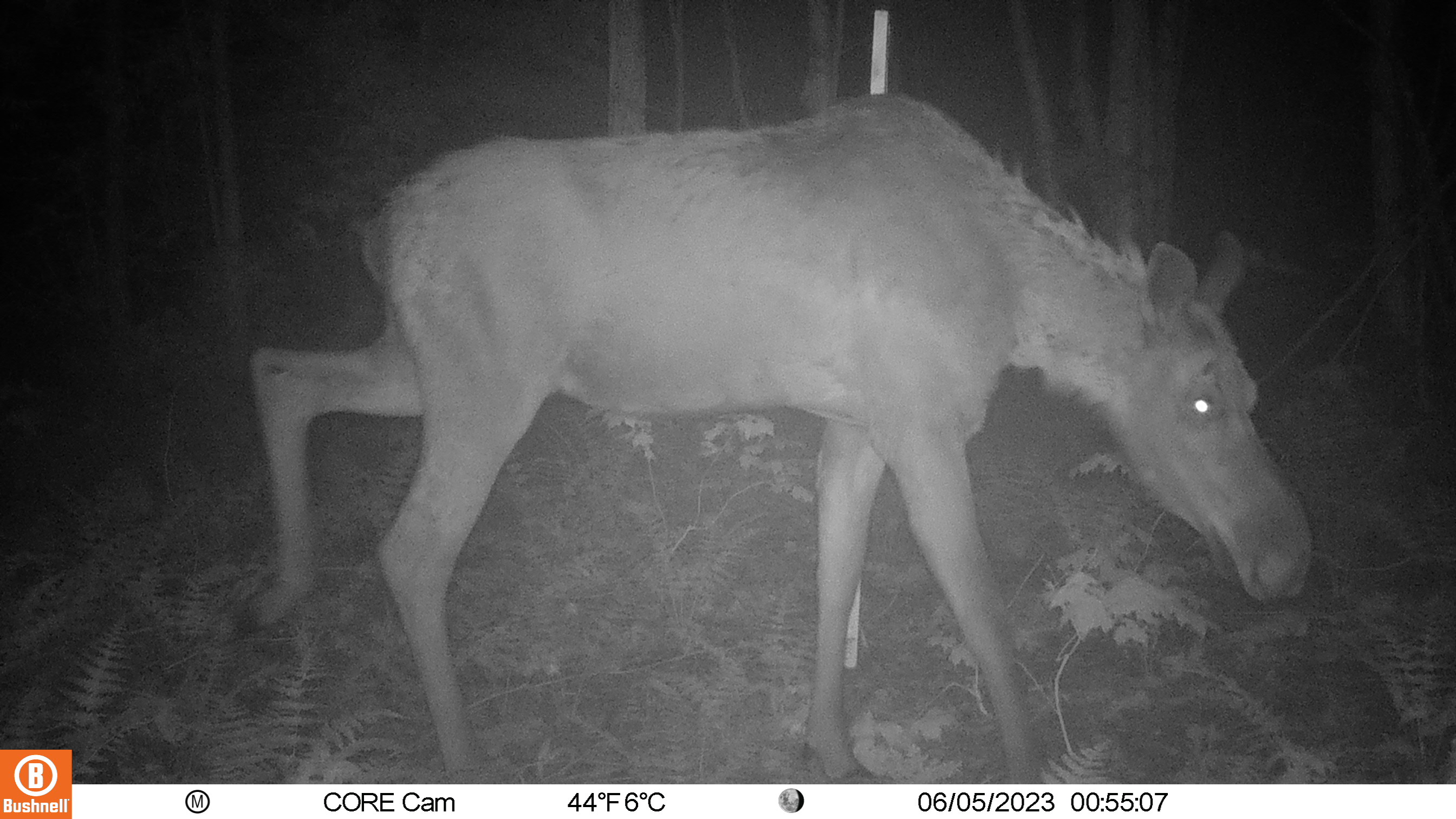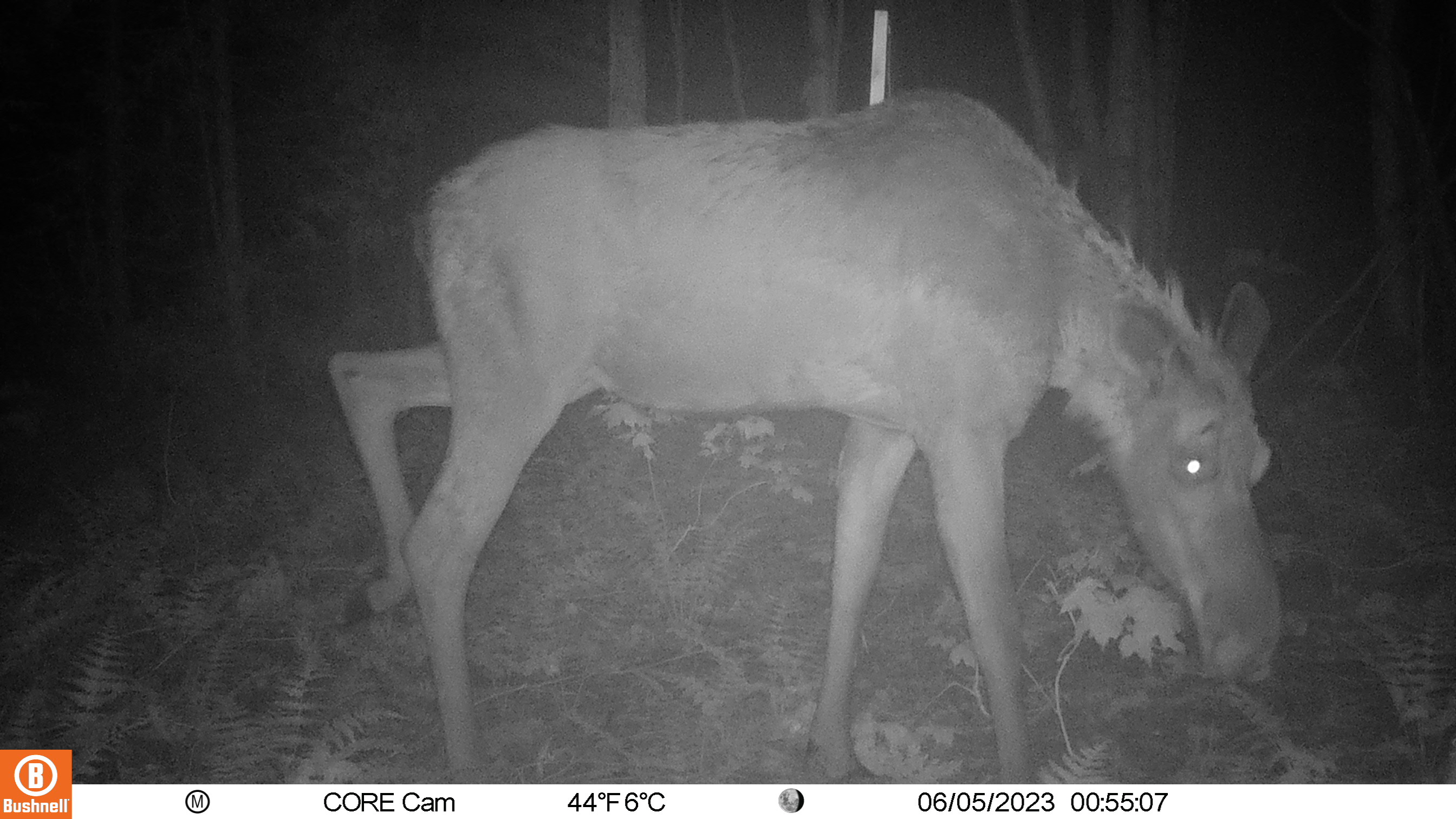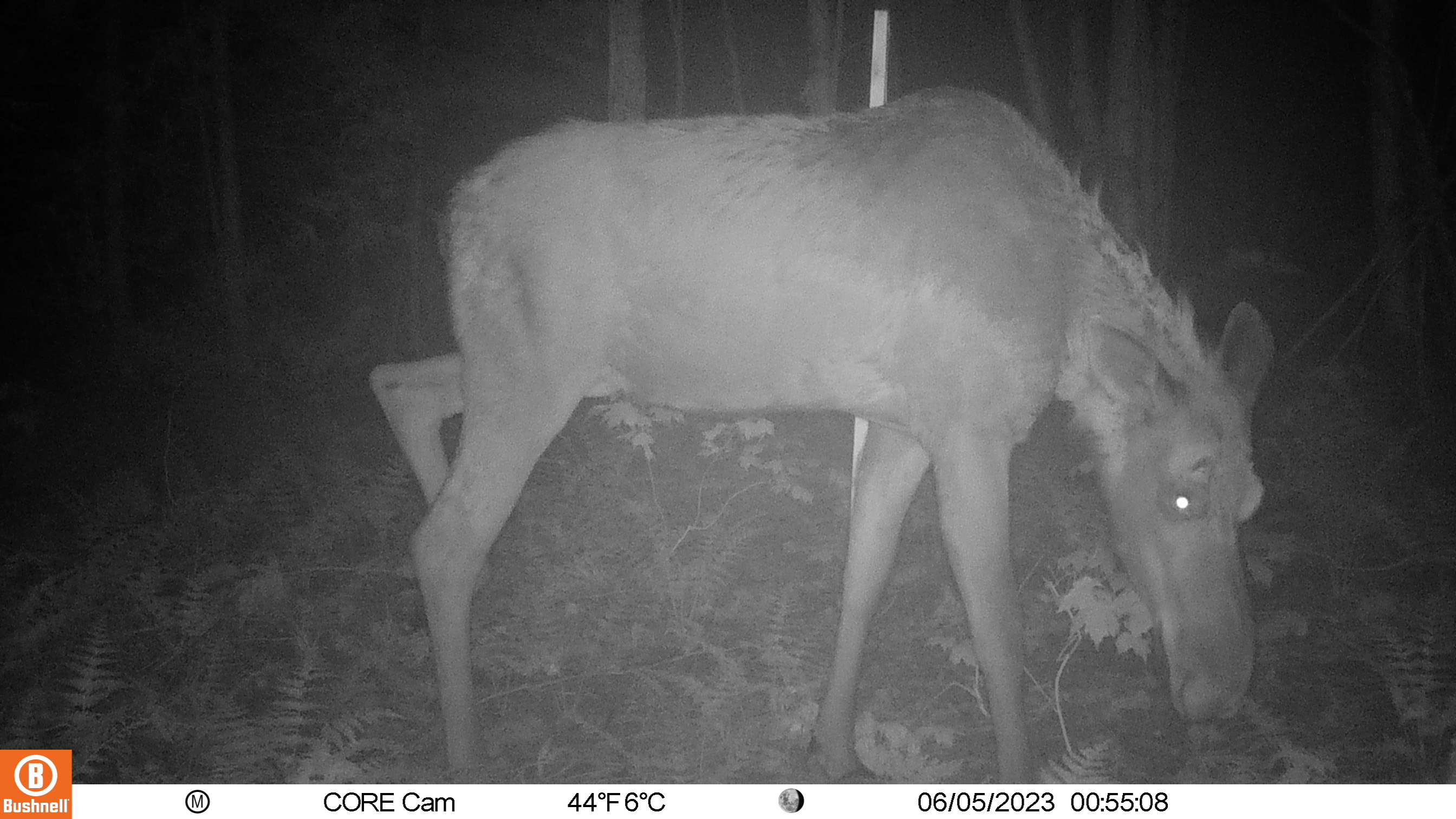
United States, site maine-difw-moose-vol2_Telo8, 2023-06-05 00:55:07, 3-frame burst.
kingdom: Animalia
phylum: Chordata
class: Mammalia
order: Artiodactyla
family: Cervidae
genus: Alces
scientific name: Alces alces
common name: moose